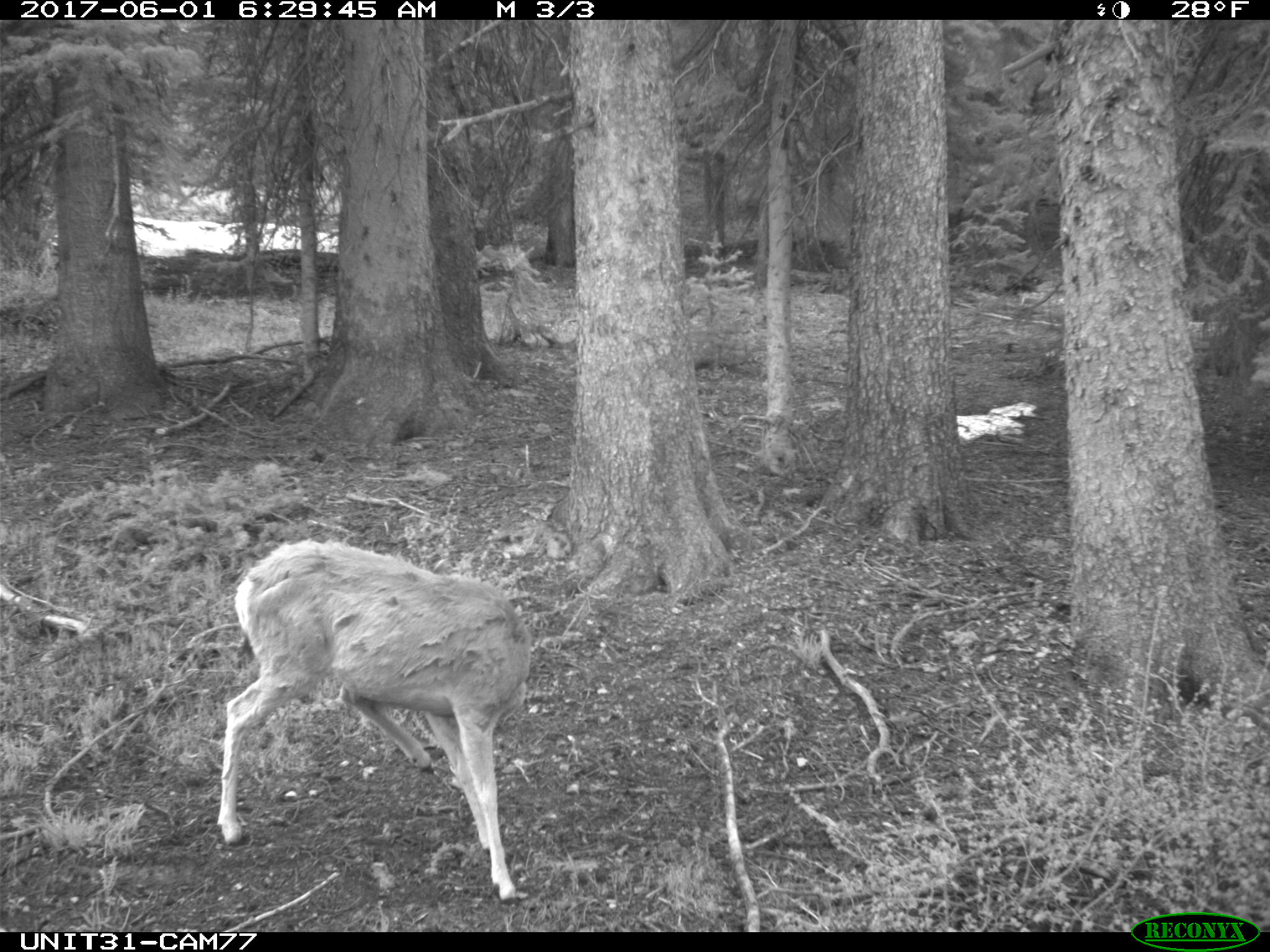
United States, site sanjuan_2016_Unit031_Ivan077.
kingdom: Animalia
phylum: Chordata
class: Mammalia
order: Artiodactyla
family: Cervidae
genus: Odocoileus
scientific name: Odocoileus hemionus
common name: mule deer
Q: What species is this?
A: Odocoileus hemionus (mule deer).